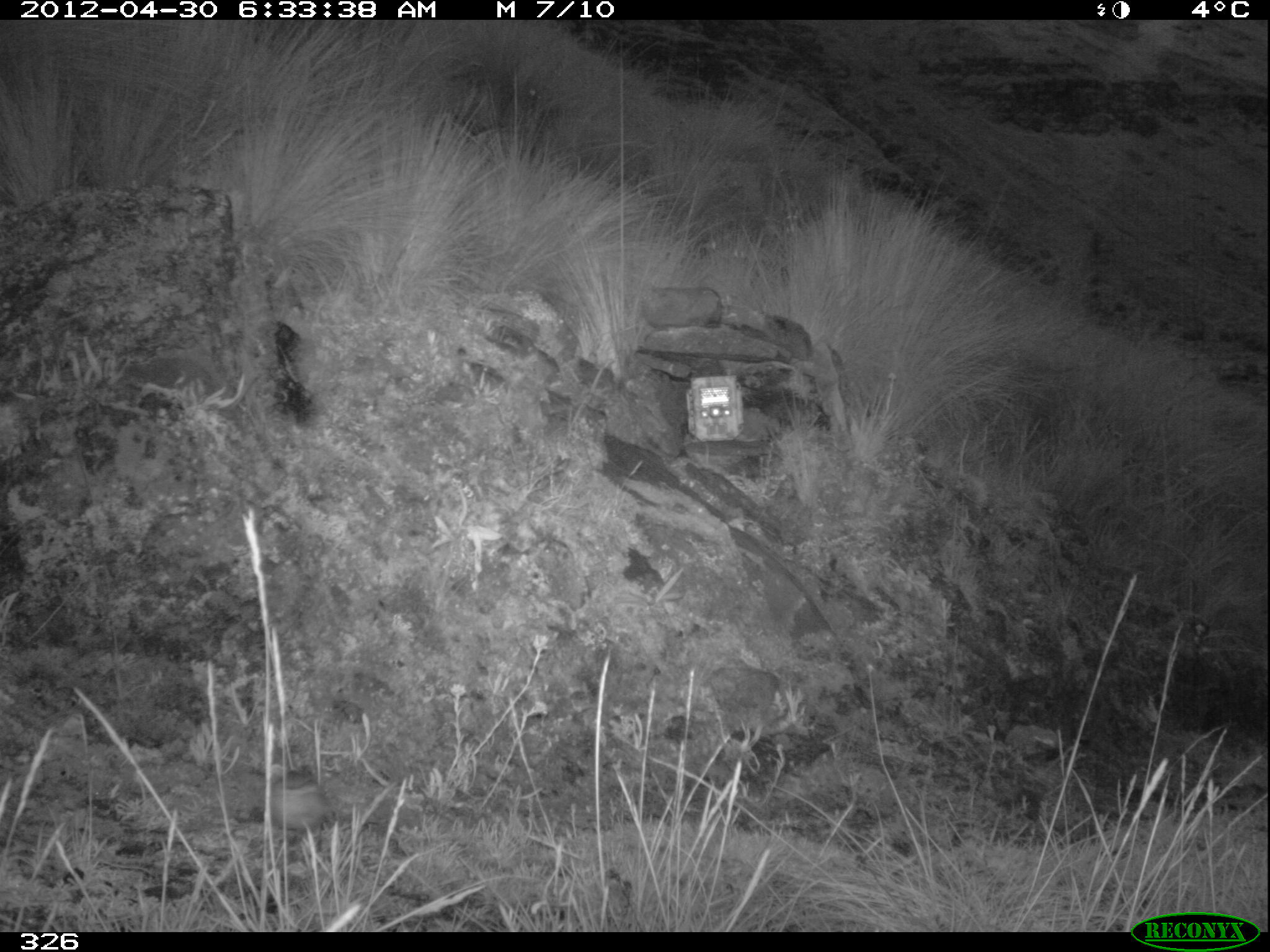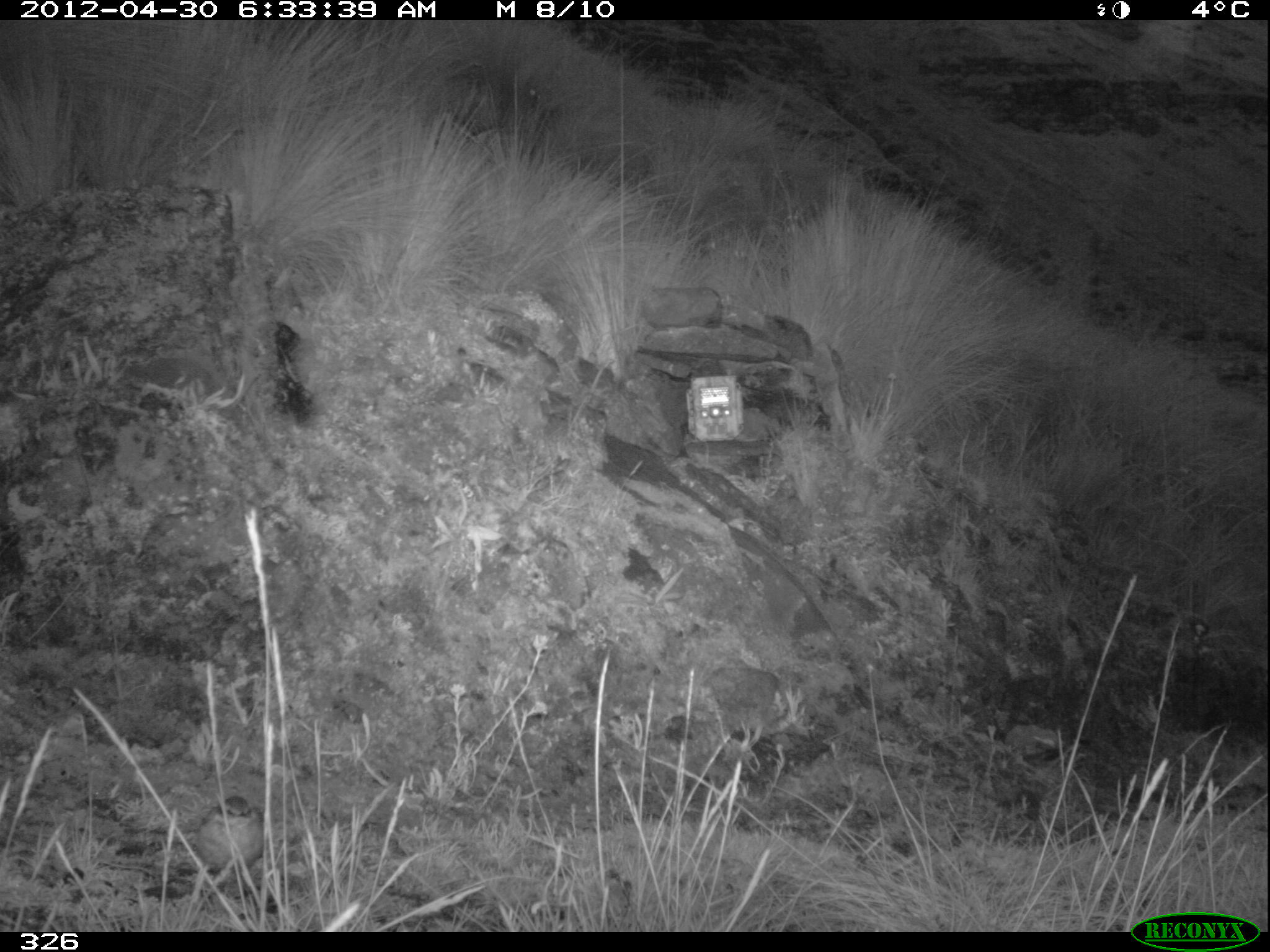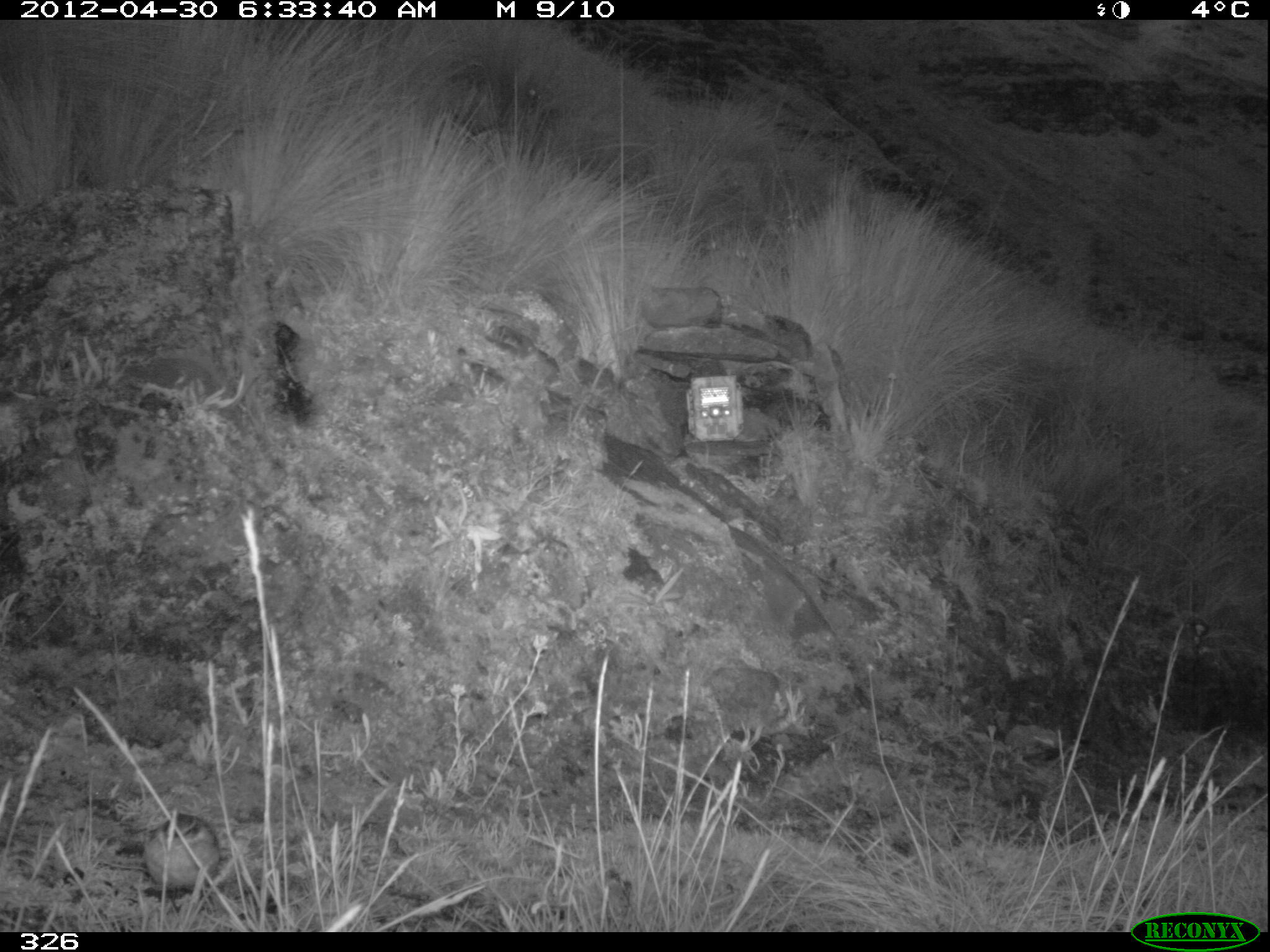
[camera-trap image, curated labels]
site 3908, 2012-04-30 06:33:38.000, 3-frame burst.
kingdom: Animalia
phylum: Chordata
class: Aves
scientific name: Aves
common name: bird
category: unknown bird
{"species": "unknown bird (bird) (Aves)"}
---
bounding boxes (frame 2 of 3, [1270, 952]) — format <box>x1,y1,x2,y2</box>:
unknown bird: <box>190,794,265,892</box>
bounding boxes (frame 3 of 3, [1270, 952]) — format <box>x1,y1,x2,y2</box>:
unknown bird: <box>140,811,221,917</box>